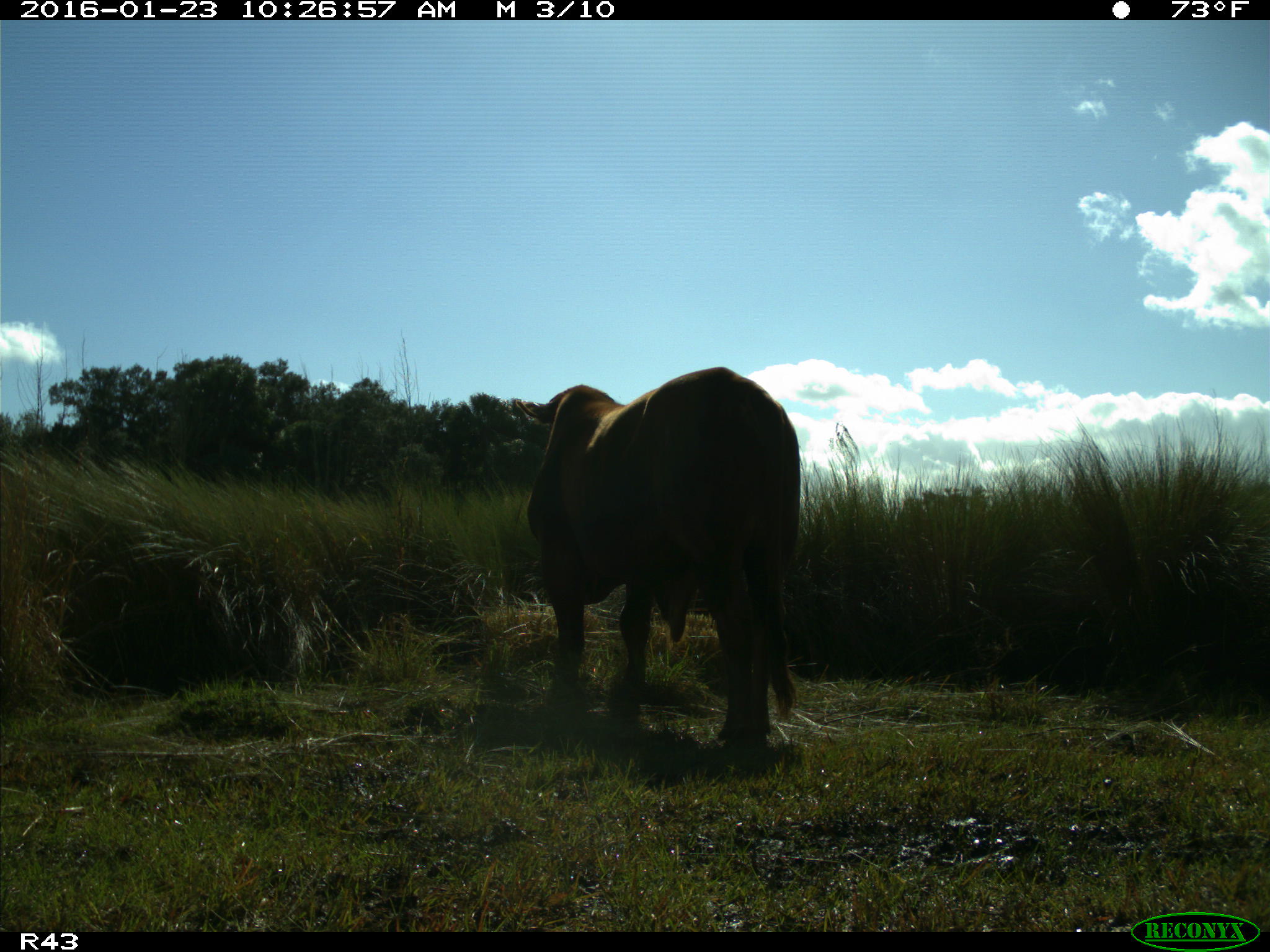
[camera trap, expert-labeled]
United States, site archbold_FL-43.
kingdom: Animalia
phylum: Chordata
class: Mammalia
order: Artiodactyla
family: Bovidae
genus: Bos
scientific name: Bos taurus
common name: domestic cow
Bos taurus (domestic cow).